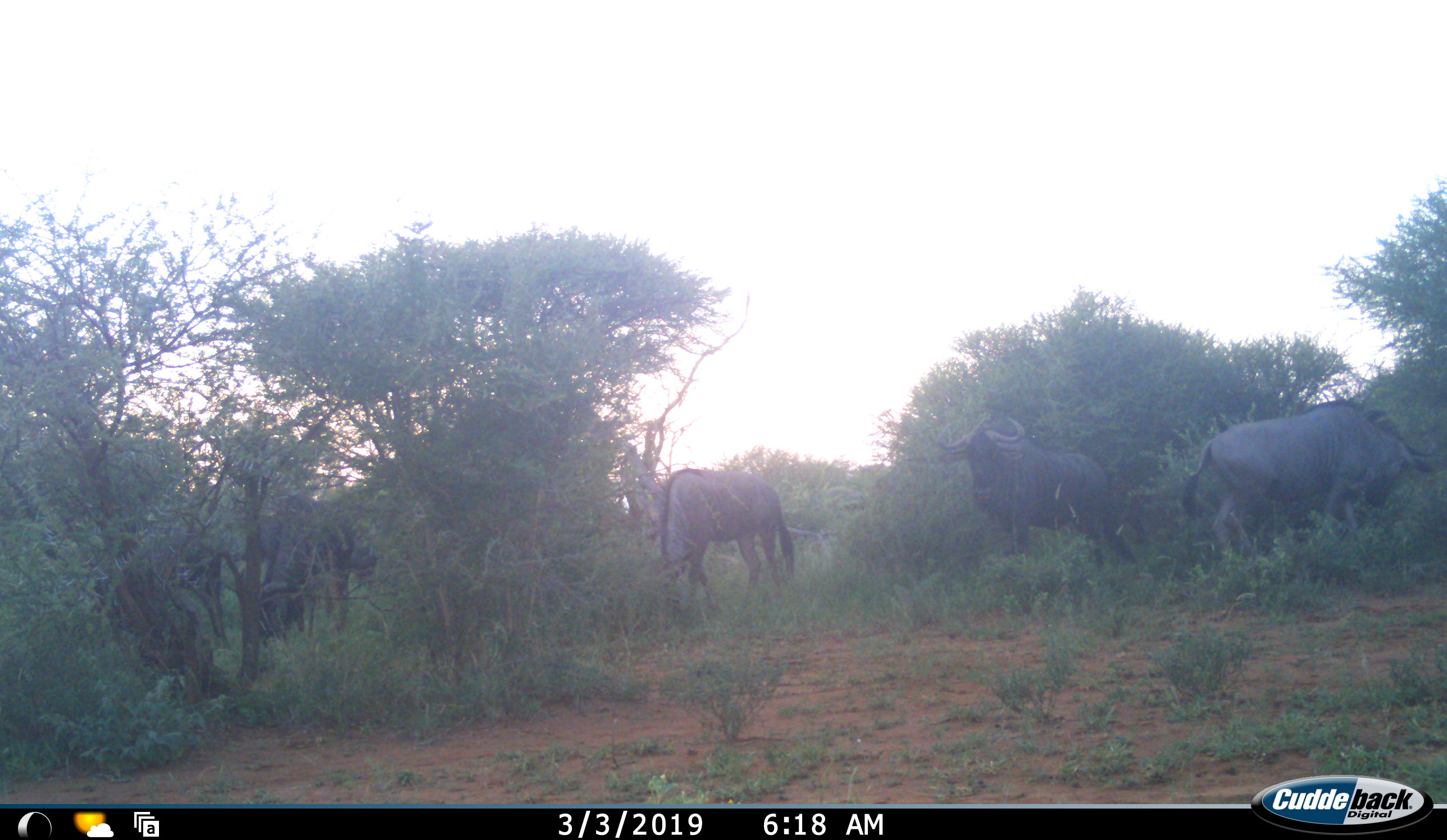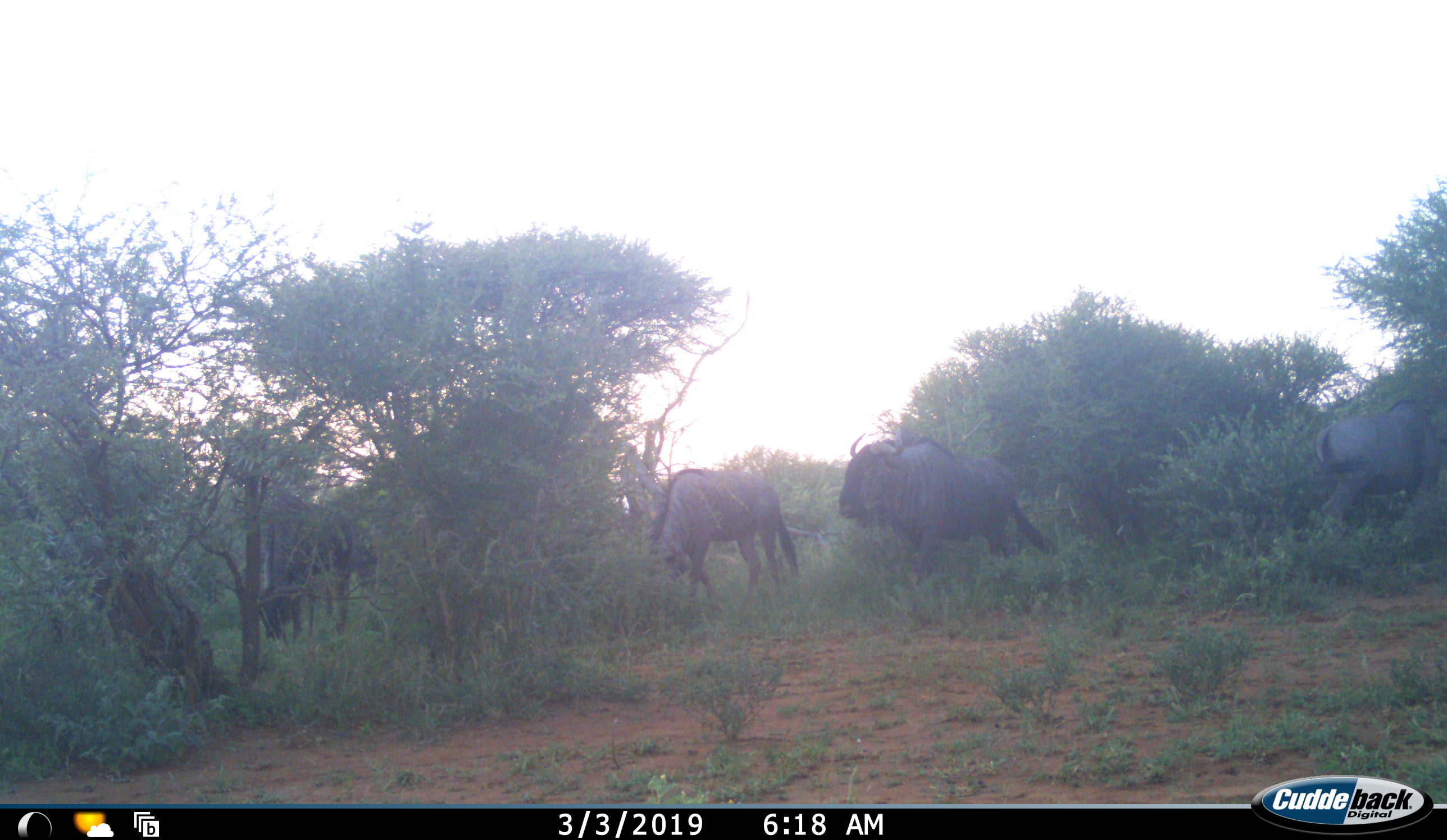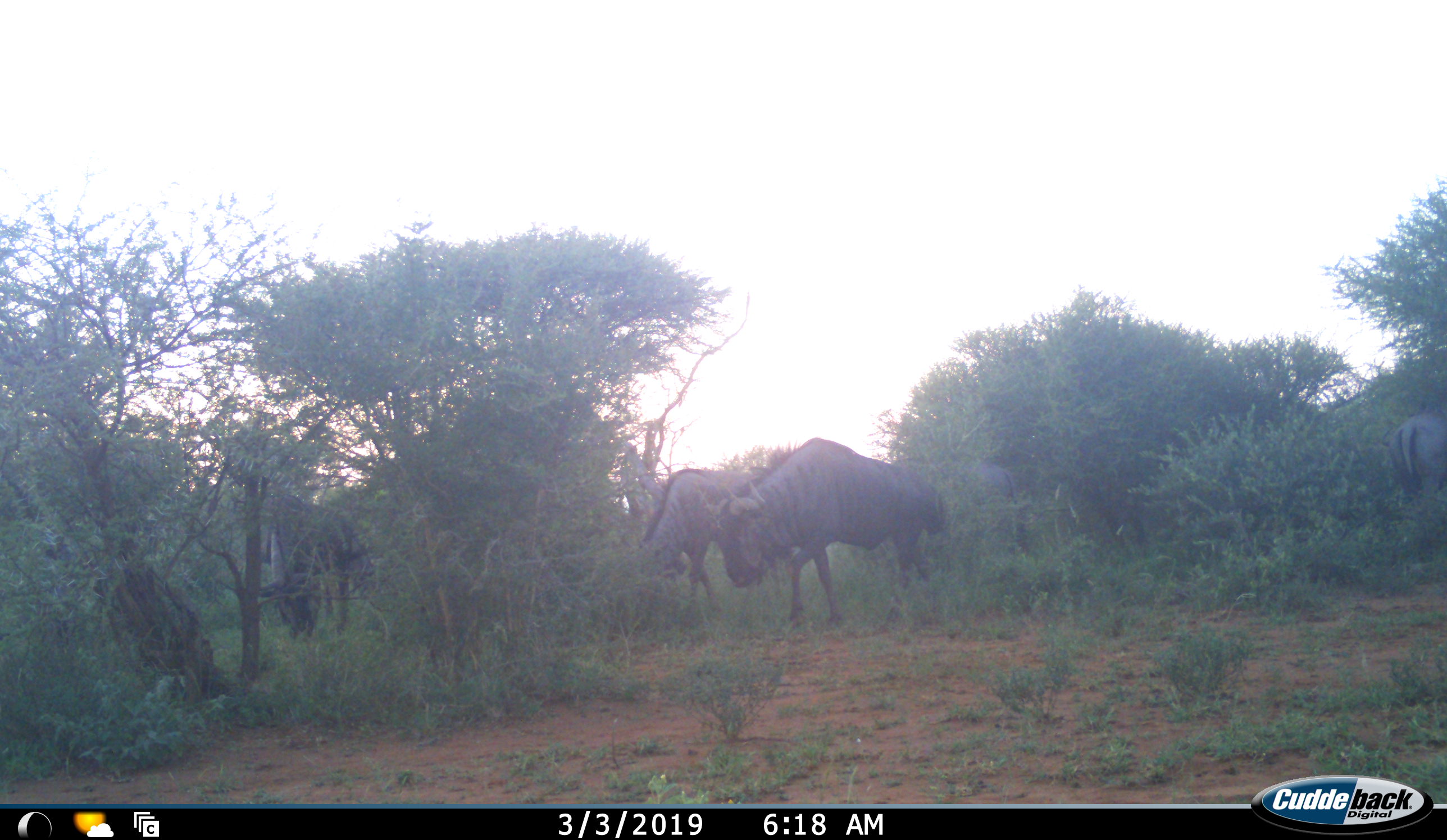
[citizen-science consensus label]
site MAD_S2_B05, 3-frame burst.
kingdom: Animalia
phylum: Chordata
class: Mammalia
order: Artiodactyla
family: Bovidae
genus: Connochaetes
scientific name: Connochaetes taurinus taurinus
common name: blue wildebeest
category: wildebeestblue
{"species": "wildebeestblue (blue wildebeest) (Connochaetes taurinus taurinus)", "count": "5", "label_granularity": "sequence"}